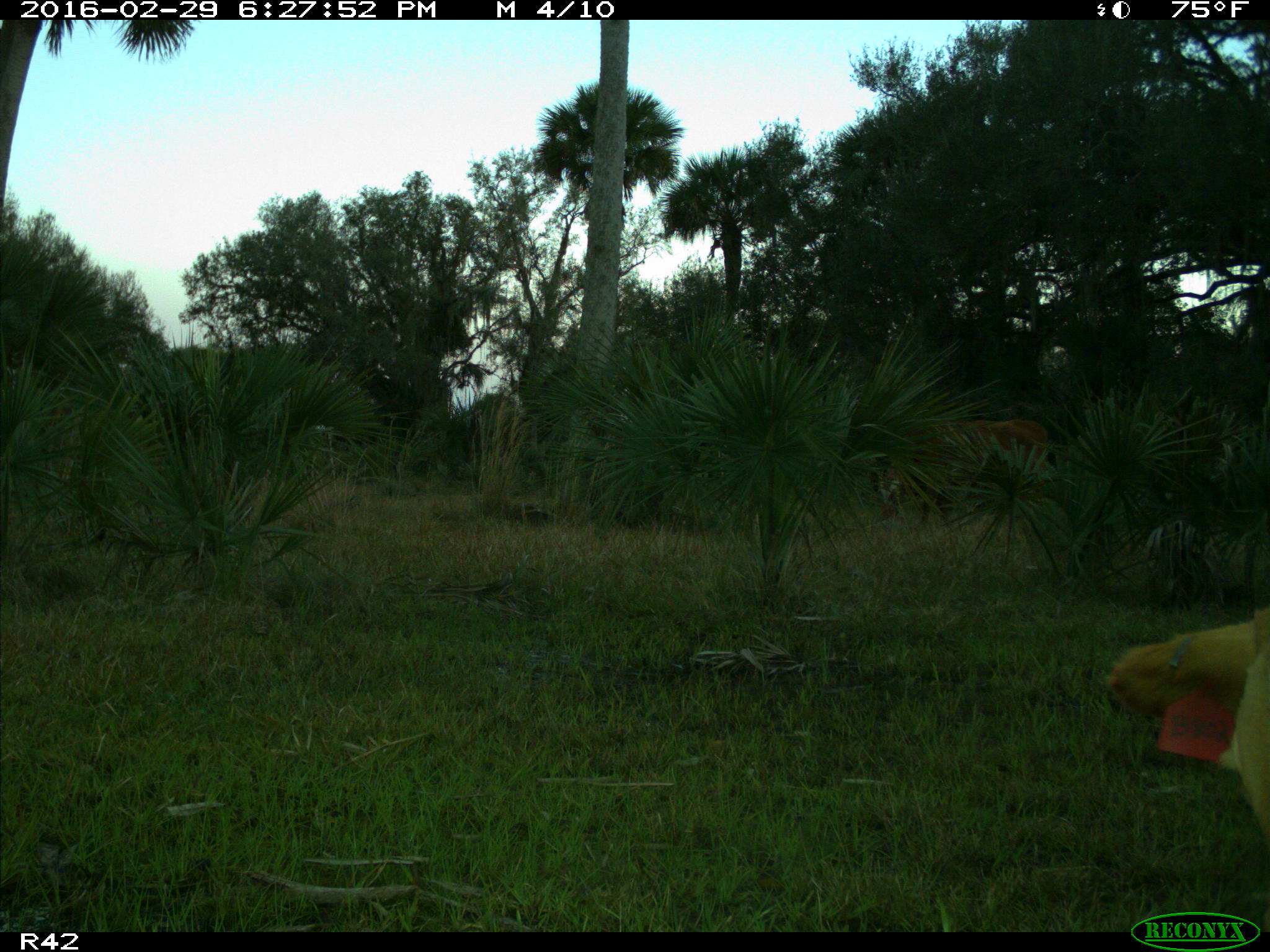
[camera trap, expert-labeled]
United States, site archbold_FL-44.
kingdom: Animalia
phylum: Chordata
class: Mammalia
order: Artiodactyla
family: Bovidae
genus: Bos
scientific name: Bos taurus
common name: domestic cow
Bos taurus (domestic cow).